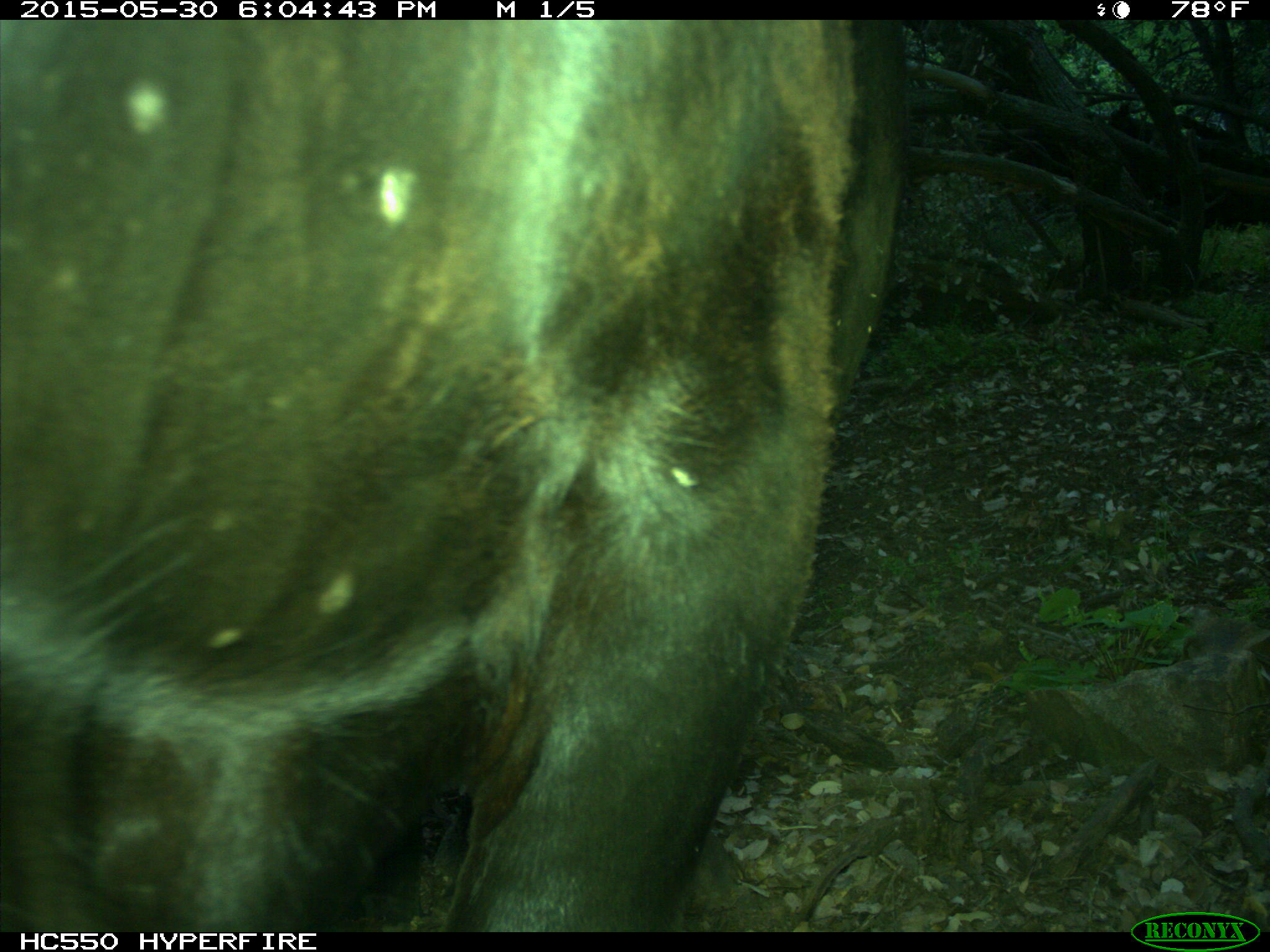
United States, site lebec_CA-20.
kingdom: Animalia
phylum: Chordata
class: Mammalia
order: Artiodactyla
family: Bovidae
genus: Bos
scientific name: Bos taurus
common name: domestic cow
Bos taurus (domestic cow).